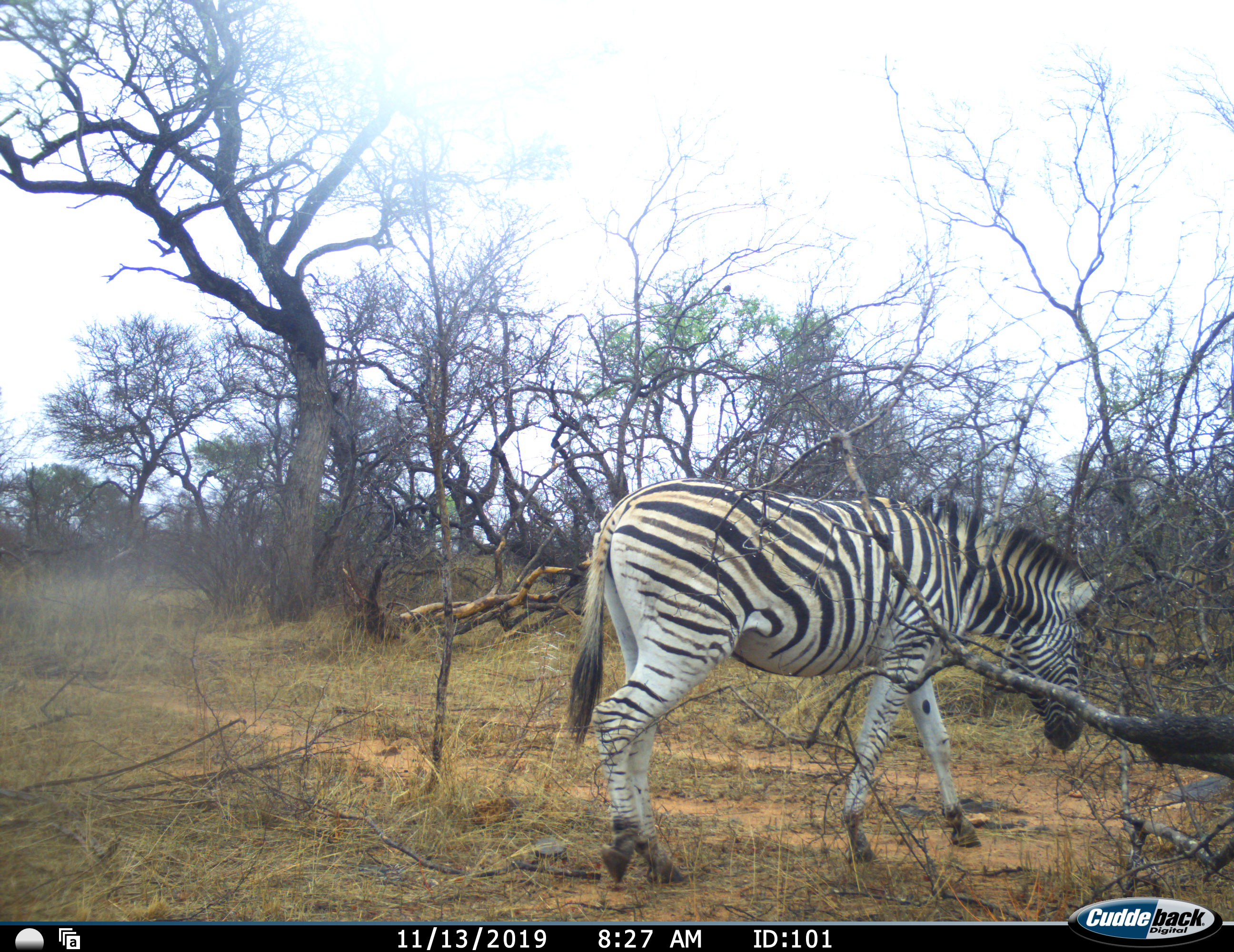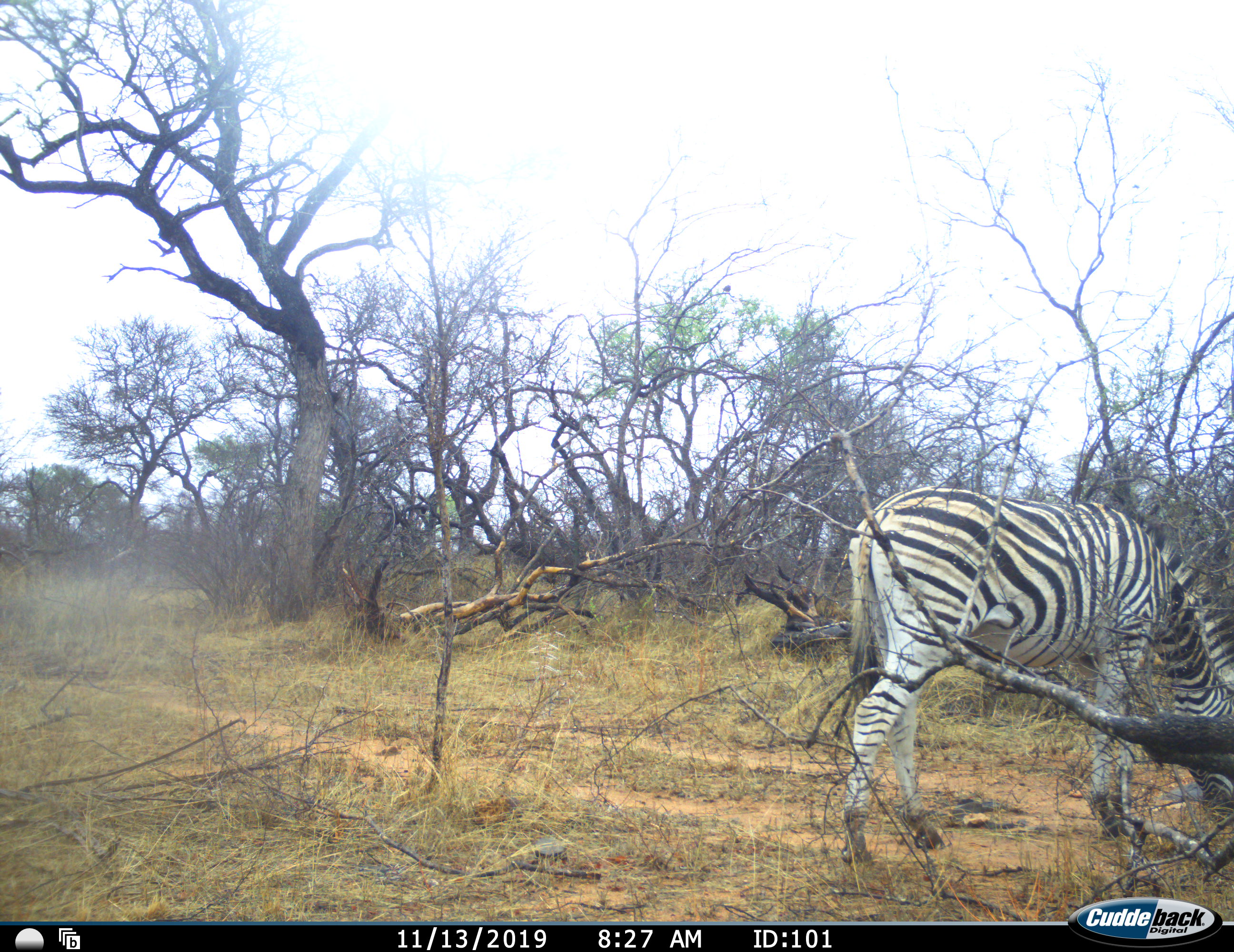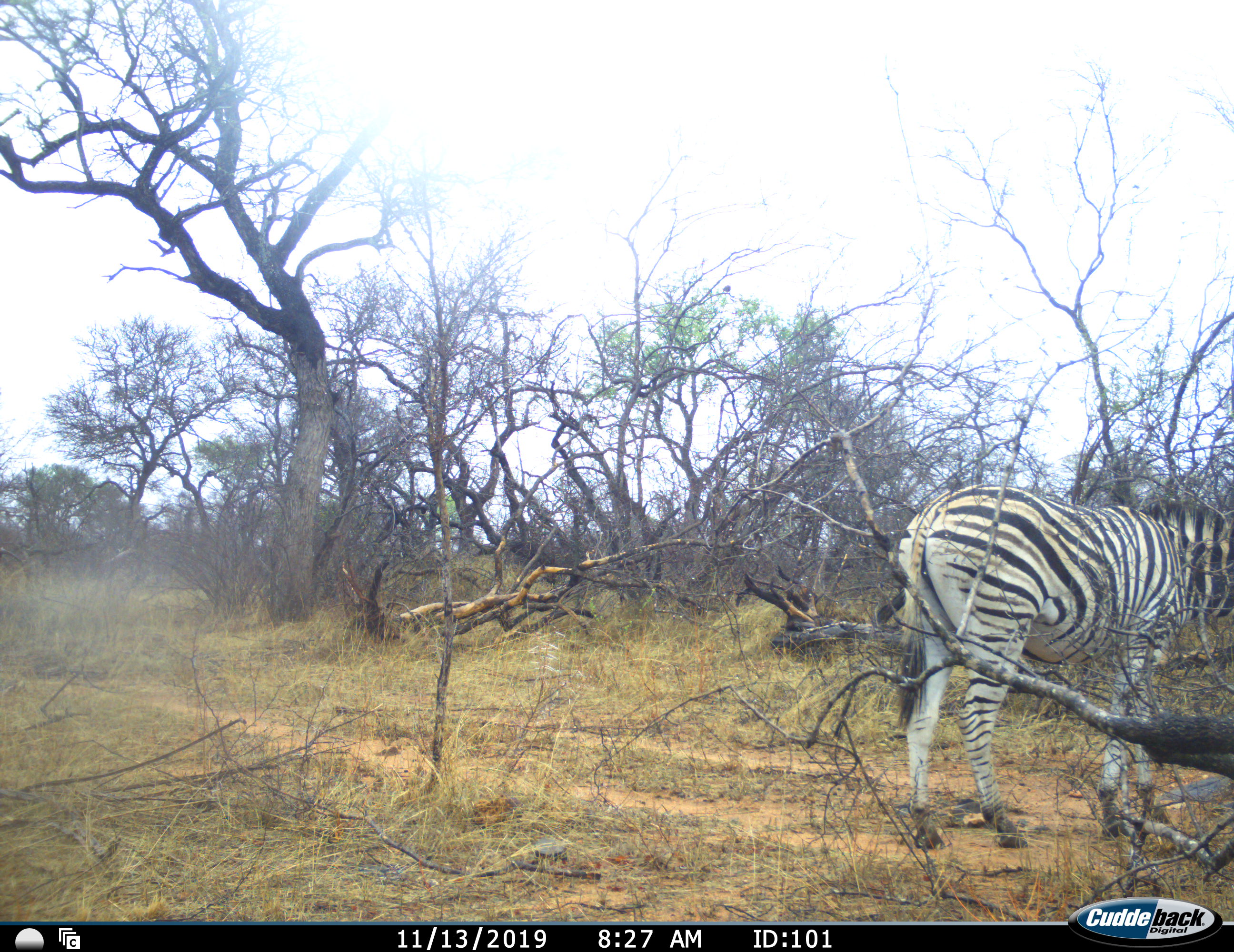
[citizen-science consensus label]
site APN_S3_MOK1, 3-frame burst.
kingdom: Animalia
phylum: Chordata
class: Mammalia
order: Perissodactyla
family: Equidae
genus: Equus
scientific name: Equus quagga burchellii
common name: burchell's zebra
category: zebraburchells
Zebraburchells (burchell's zebra) (Equus quagga burchellii), count 1. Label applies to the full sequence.